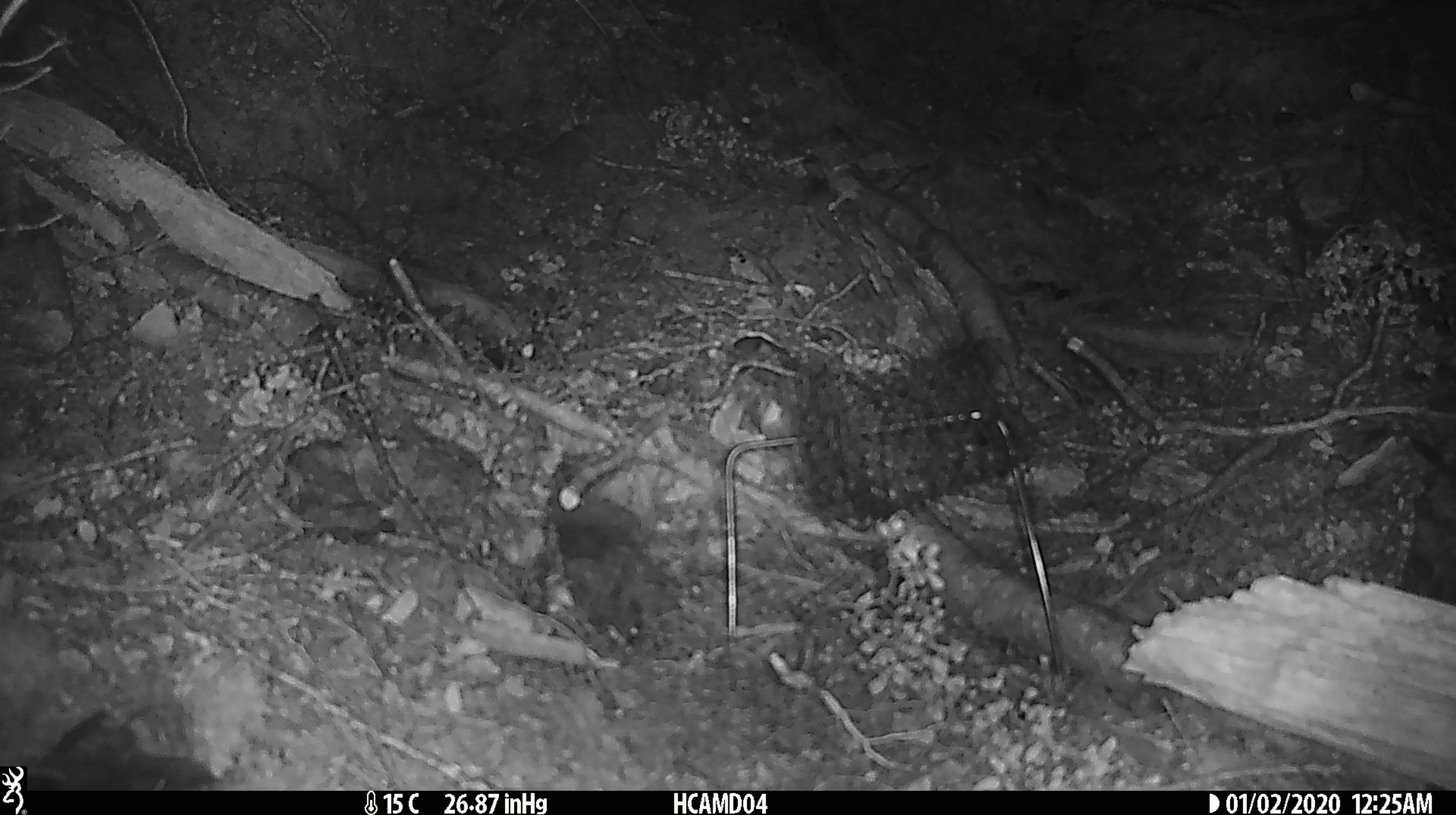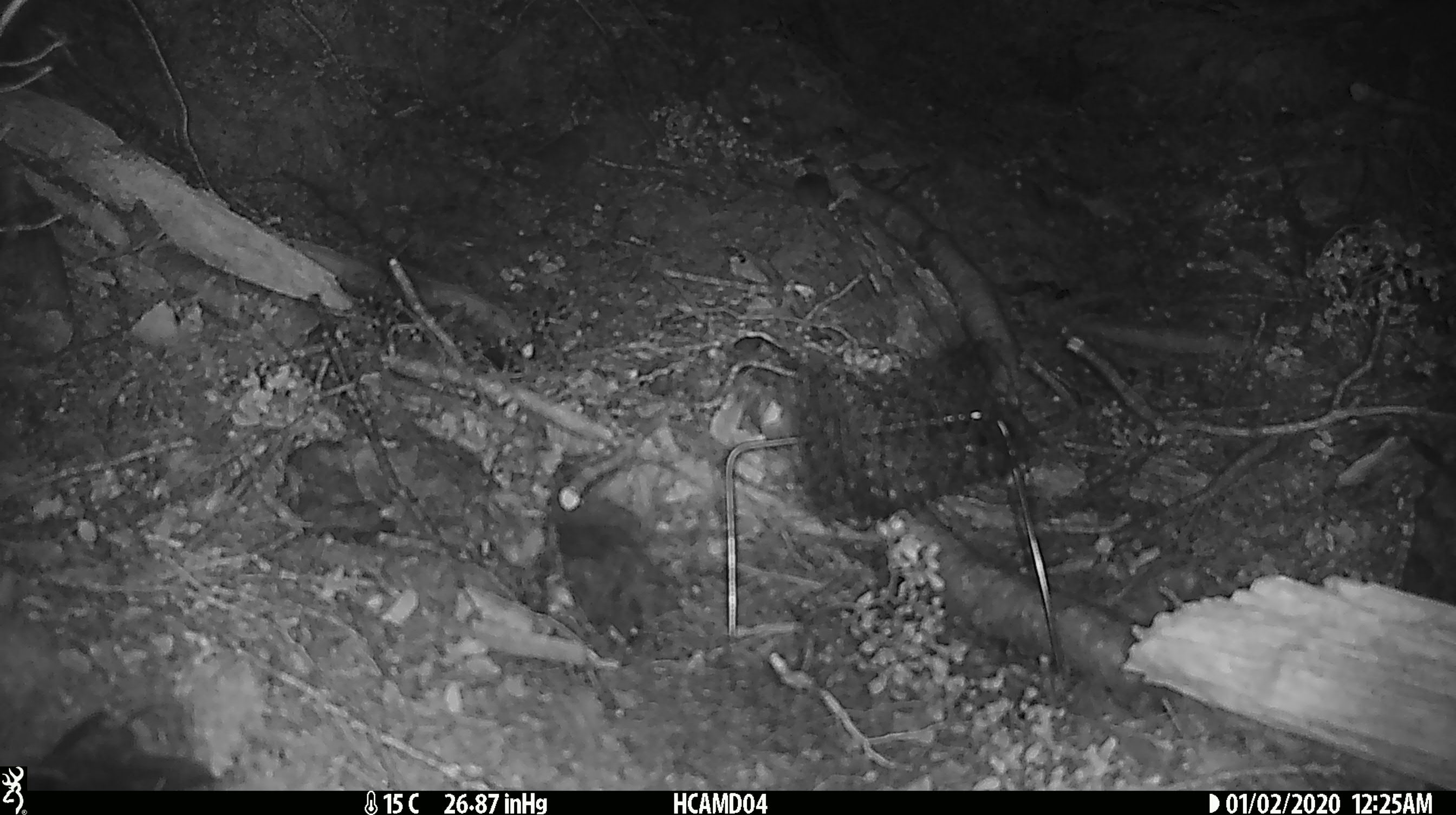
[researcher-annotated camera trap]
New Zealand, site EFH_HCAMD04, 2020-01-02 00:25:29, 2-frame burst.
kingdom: Animalia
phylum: Chordata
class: Mammalia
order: Rodentia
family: Muridae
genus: Mus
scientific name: Mus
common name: mouse